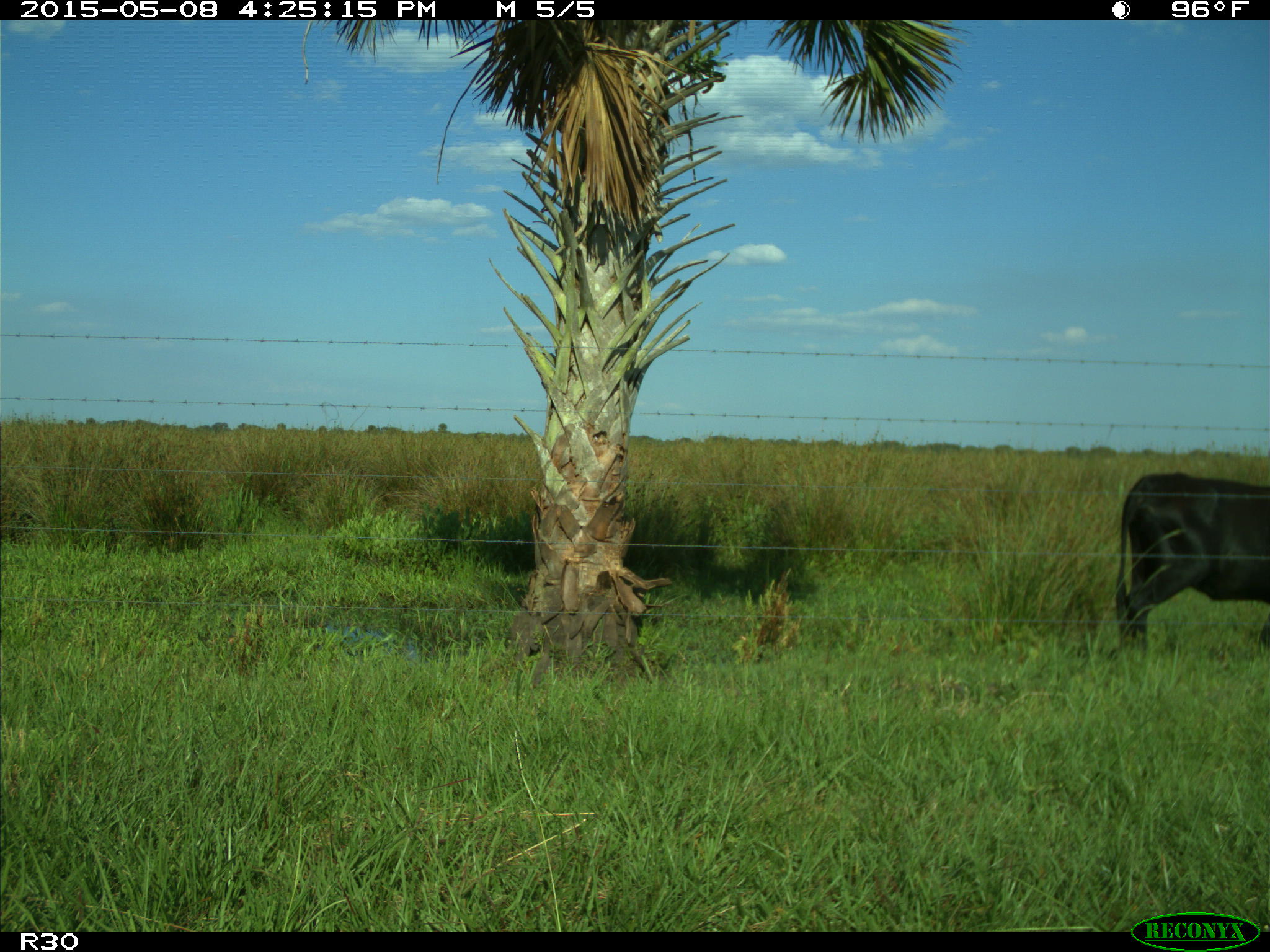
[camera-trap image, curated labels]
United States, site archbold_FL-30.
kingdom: Animalia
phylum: Chordata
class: Mammalia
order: Artiodactyla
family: Bovidae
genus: Bos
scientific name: Bos taurus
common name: domestic cow